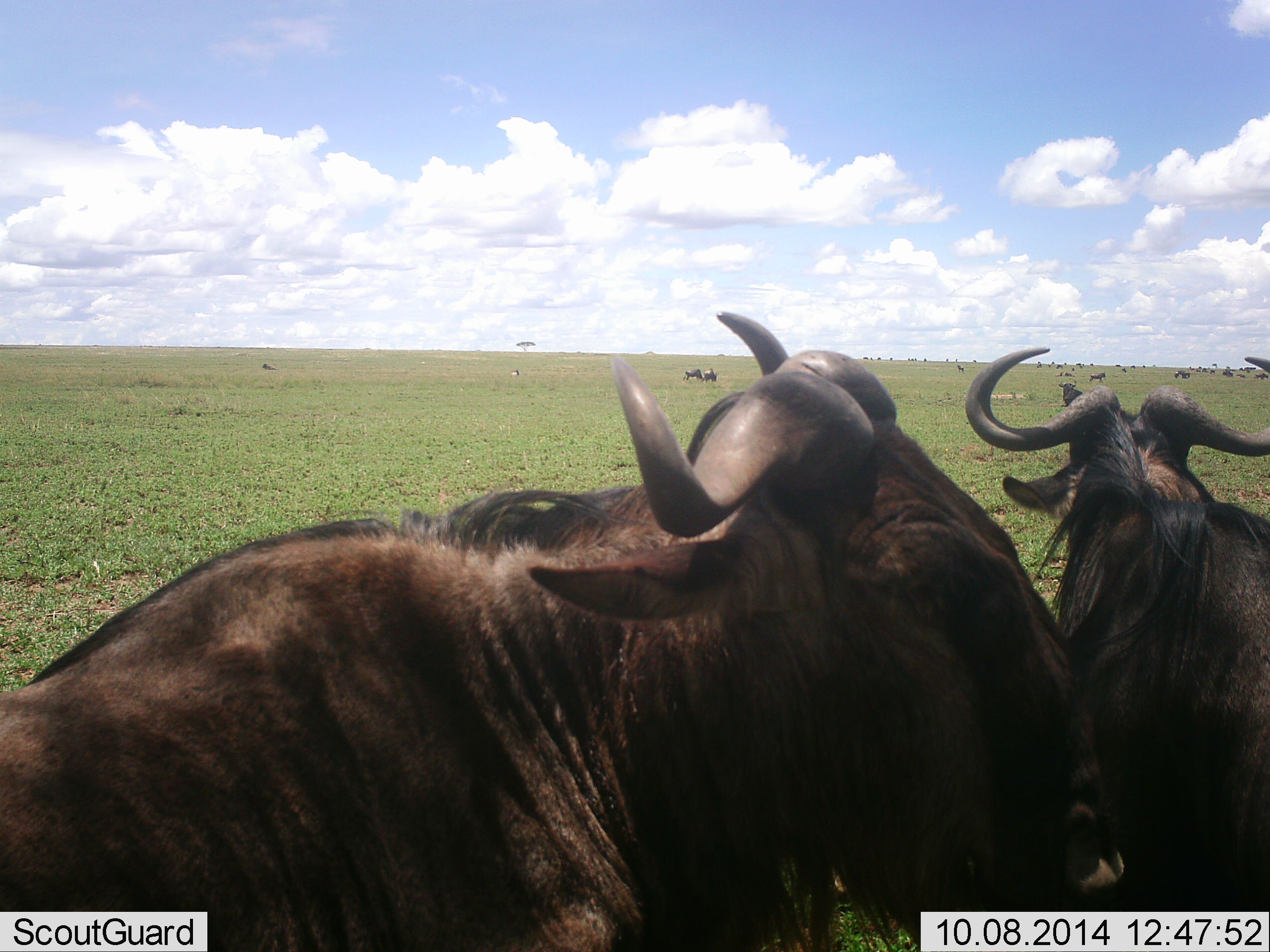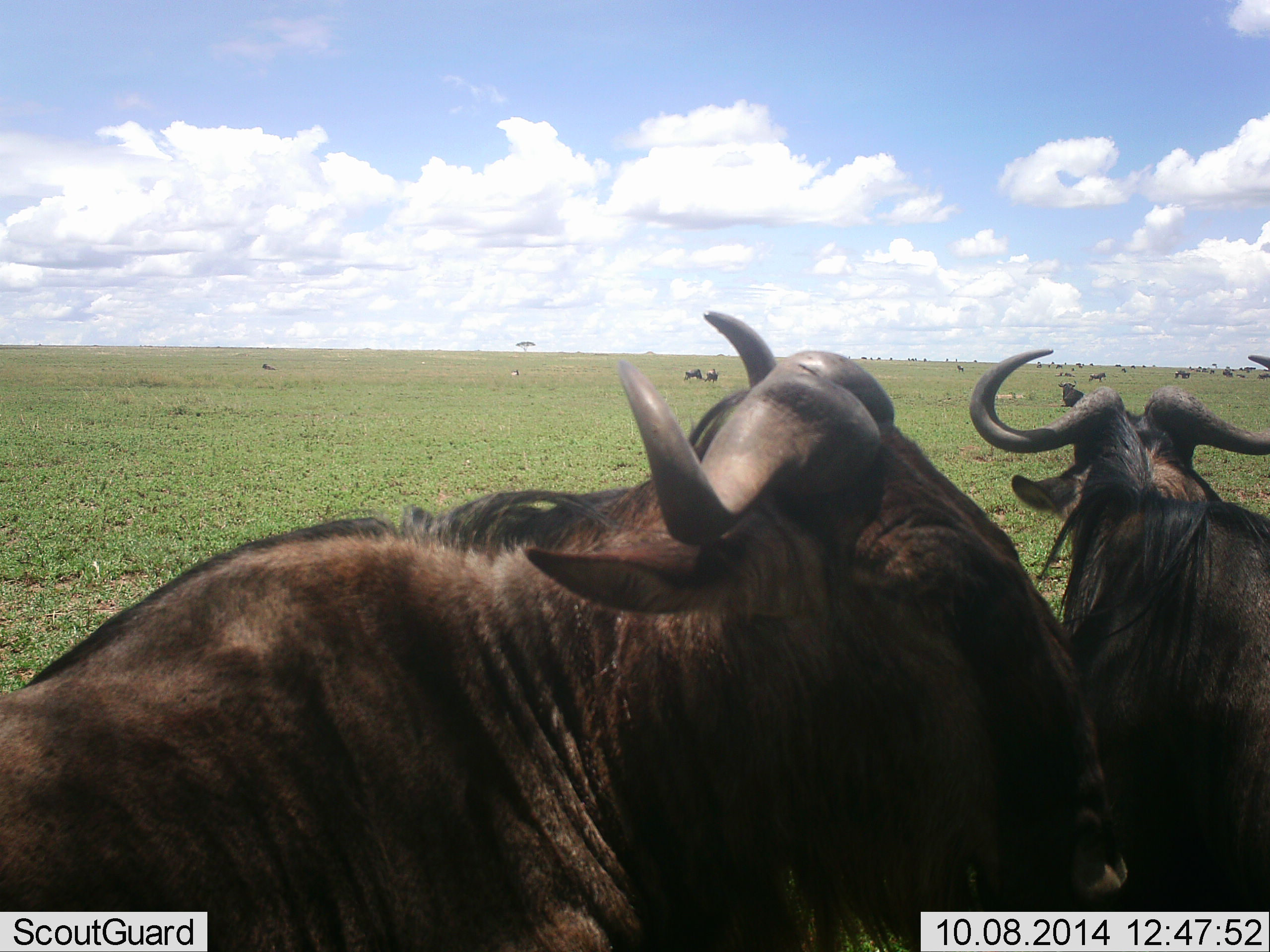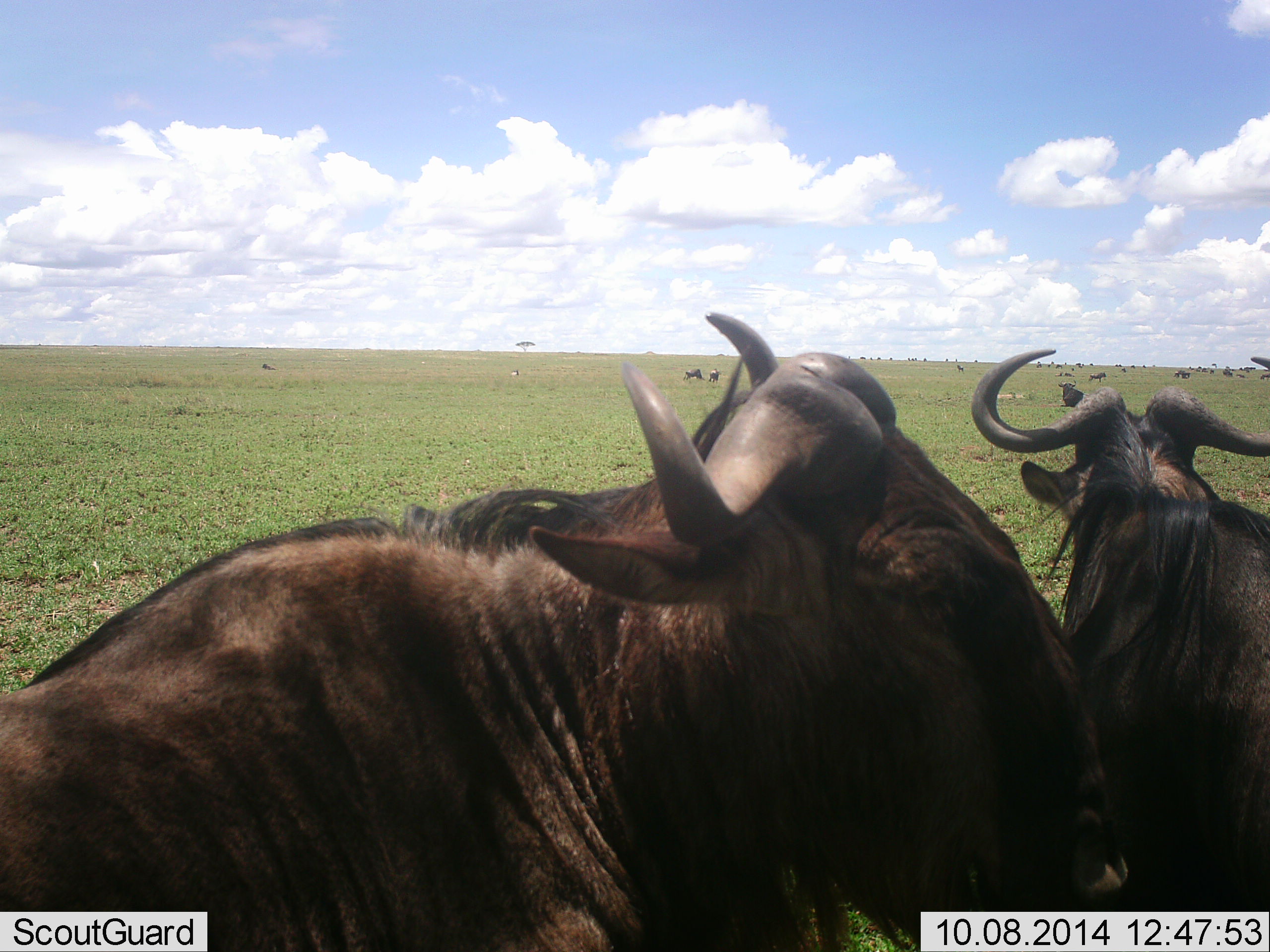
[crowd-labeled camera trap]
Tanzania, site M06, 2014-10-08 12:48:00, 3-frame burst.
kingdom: Animalia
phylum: Chordata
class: Mammalia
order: Artiodactyla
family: Bovidae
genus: Connochaetes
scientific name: Connochaetes taurinus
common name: blue wildebeest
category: wildebeest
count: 10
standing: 90%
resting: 60%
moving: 20%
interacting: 10%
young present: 0%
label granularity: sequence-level